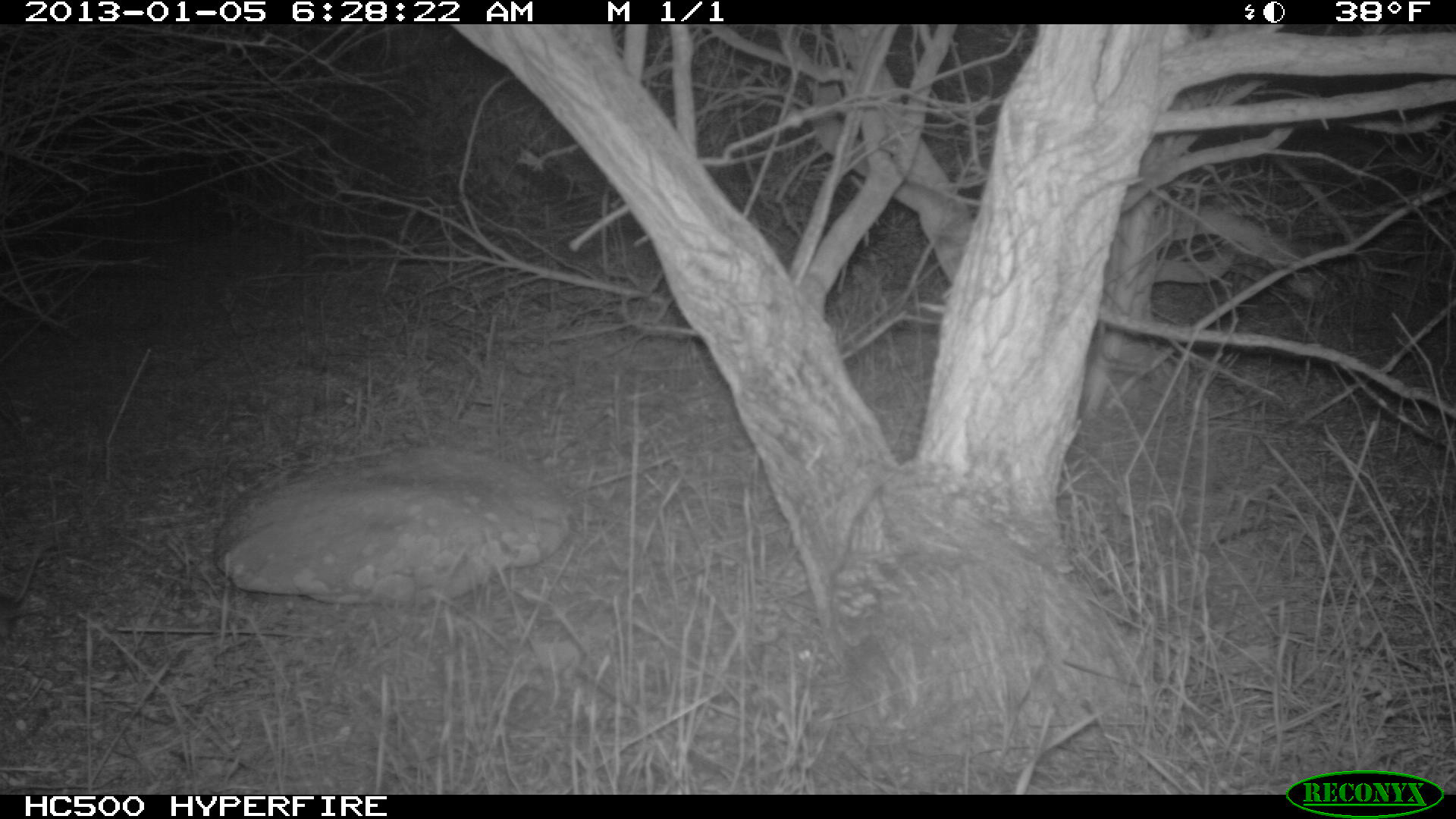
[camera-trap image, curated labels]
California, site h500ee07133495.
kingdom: Animalia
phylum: Chordata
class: Mammalia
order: Rodentia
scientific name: Rodentia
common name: rodent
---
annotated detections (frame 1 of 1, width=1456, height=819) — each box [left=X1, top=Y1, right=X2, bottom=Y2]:
rodent: [left=0, top=0, right=1455, bottom=818]